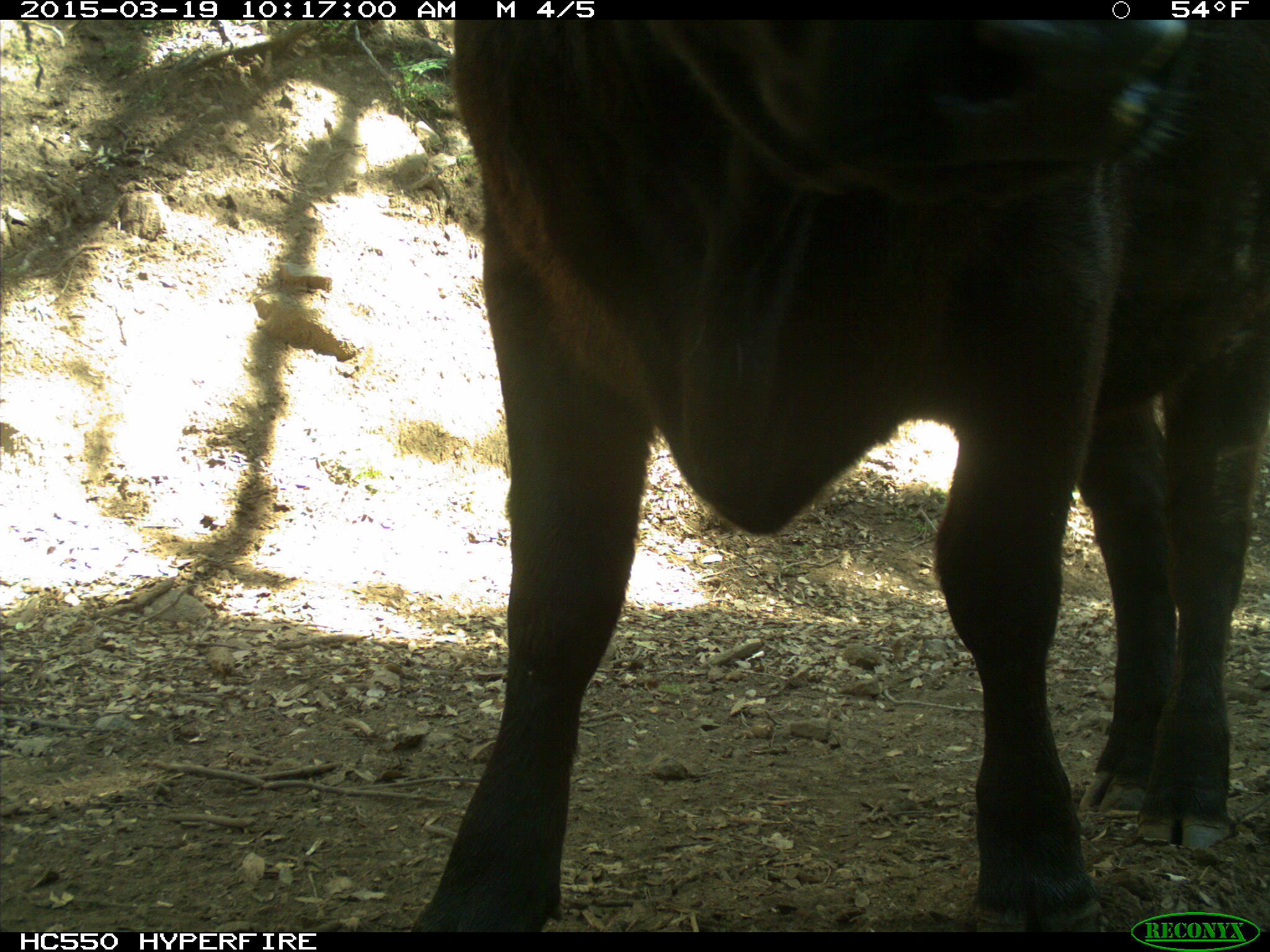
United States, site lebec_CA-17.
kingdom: Animalia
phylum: Chordata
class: Mammalia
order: Artiodactyla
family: Bovidae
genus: Bos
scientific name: Bos taurus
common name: domestic cow